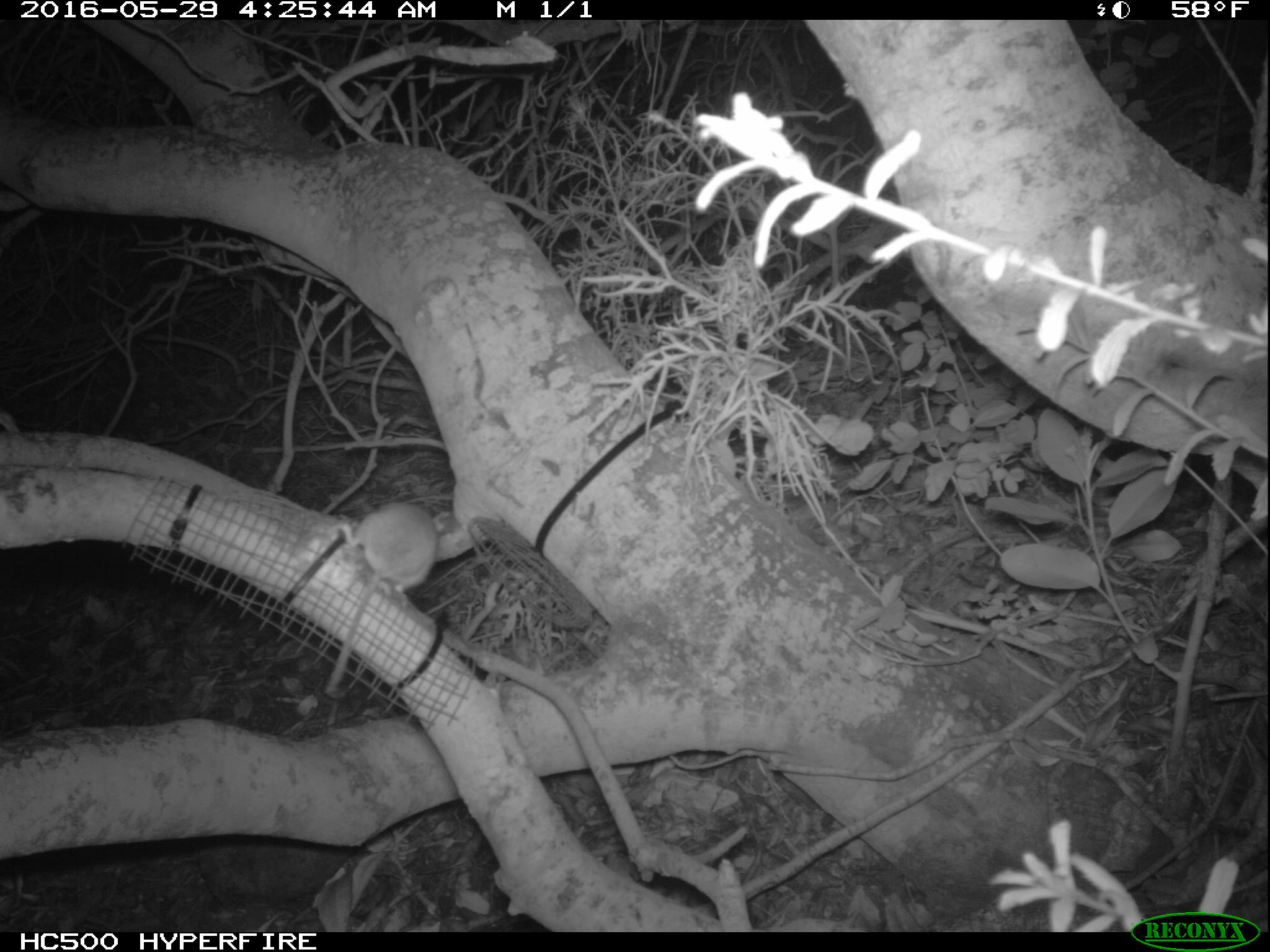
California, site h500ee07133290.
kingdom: Animalia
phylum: Chordata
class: Mammalia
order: Rodentia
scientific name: Rodentia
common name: rodent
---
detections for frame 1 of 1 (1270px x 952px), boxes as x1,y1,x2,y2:
rodent: 323,500,440,694